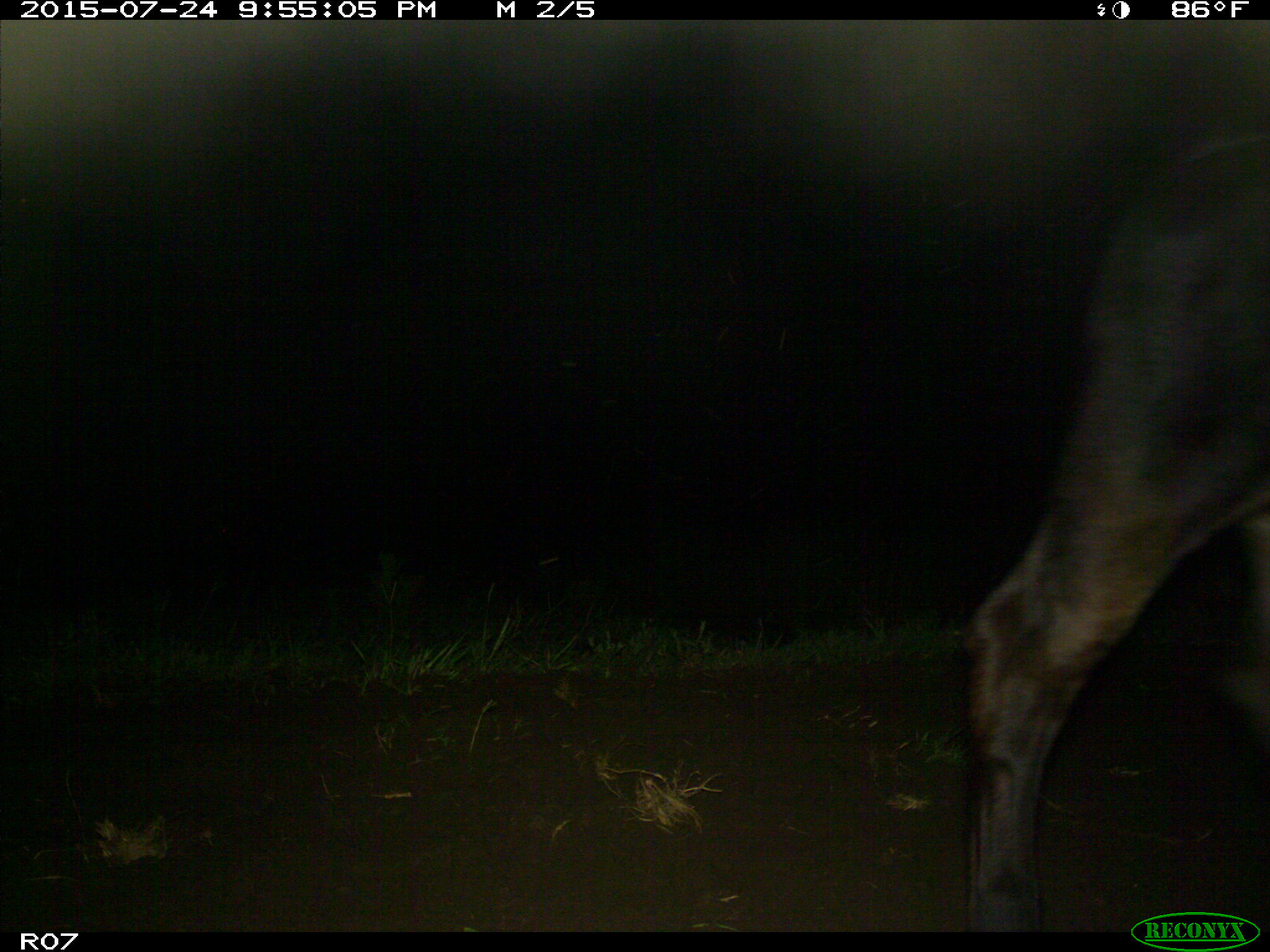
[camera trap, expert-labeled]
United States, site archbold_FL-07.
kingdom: Animalia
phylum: Chordata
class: Mammalia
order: Artiodactyla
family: Bovidae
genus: Bos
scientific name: Bos taurus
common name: domestic cow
Bos taurus (domestic cow).